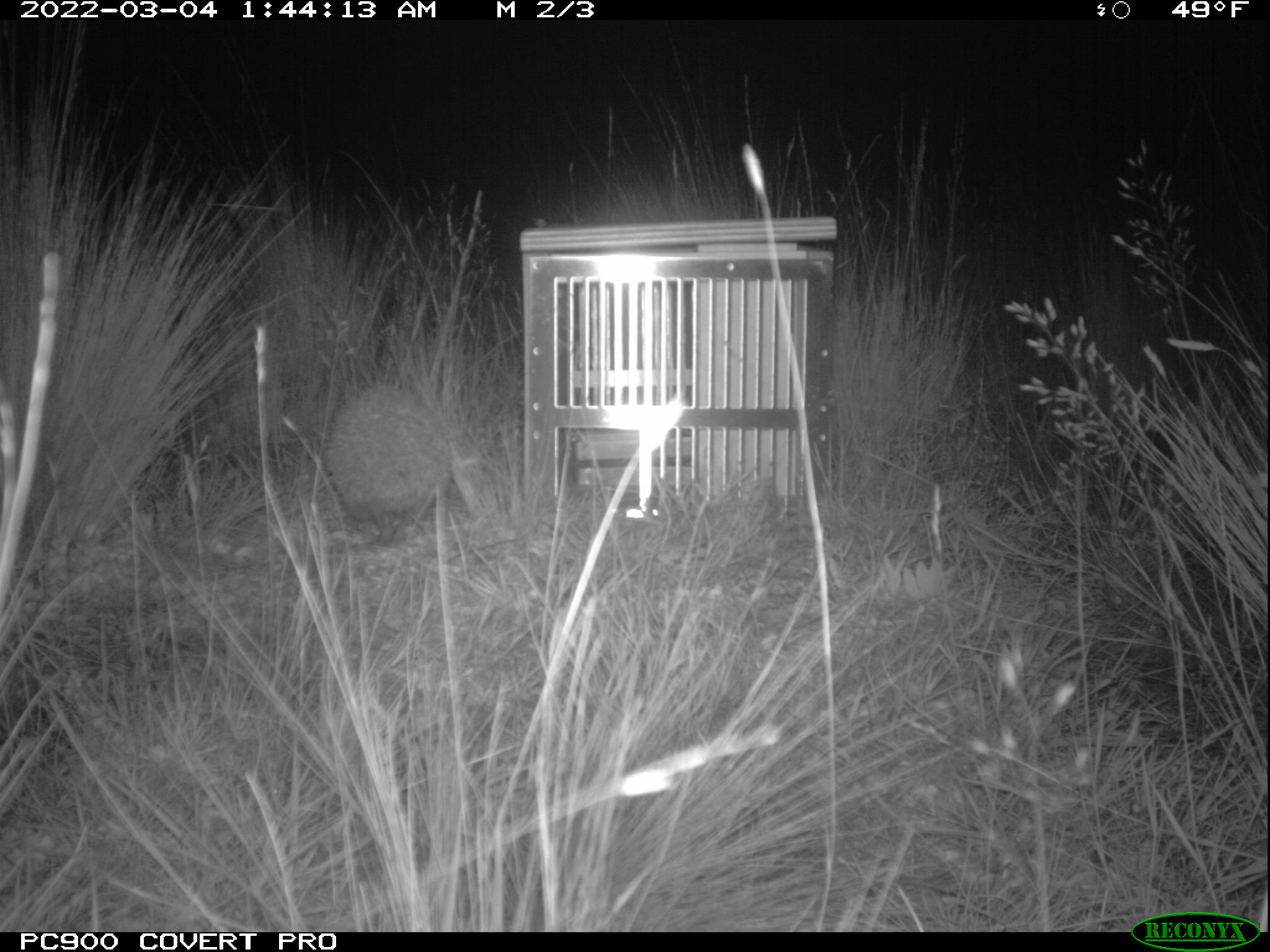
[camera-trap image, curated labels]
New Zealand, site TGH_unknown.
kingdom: Animalia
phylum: Chordata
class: Mammalia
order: Eulipotyphla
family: Erinaceidae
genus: Erinaceus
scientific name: Erinaceus europaeus europaeus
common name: european hedgehog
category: hedgehog